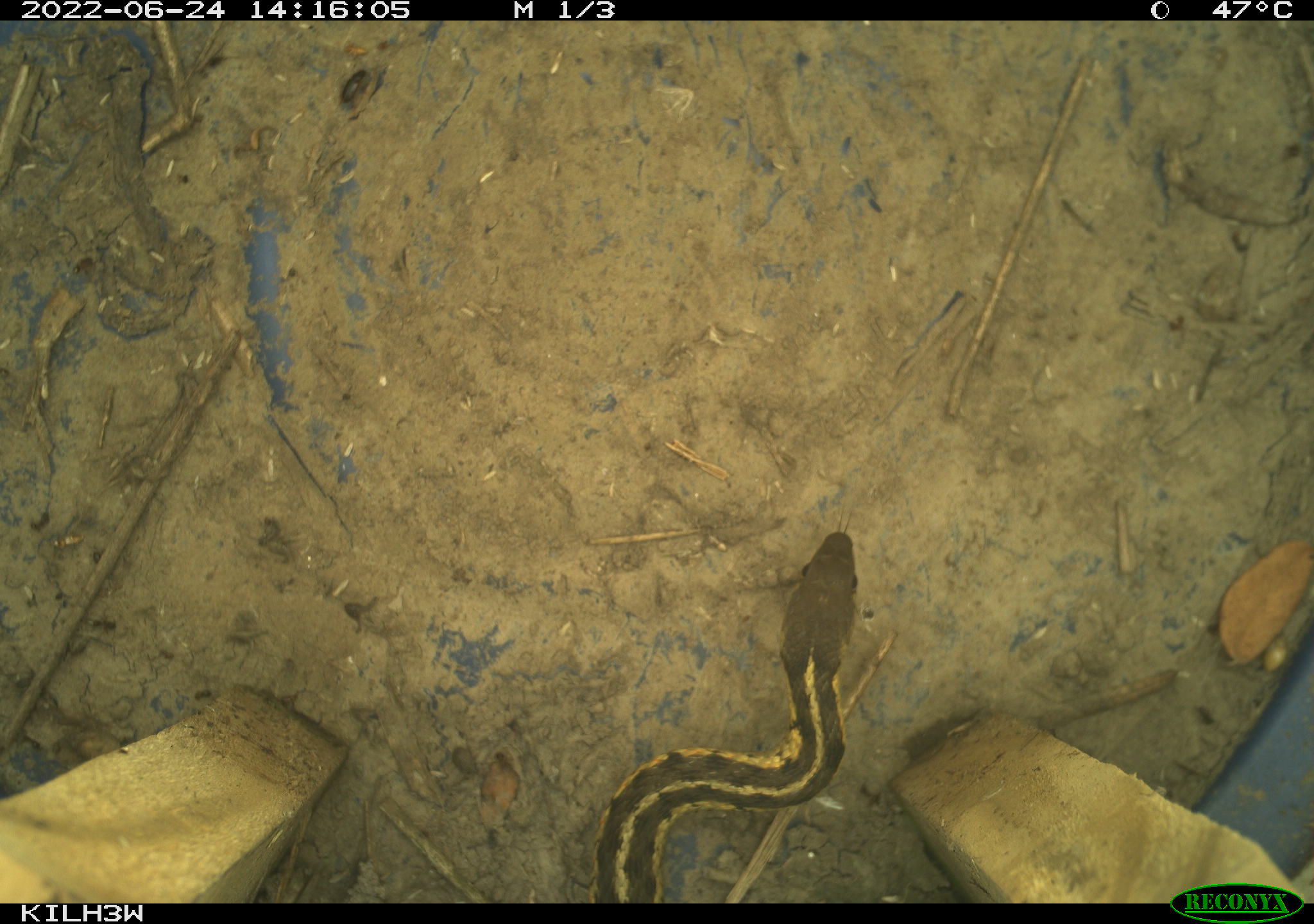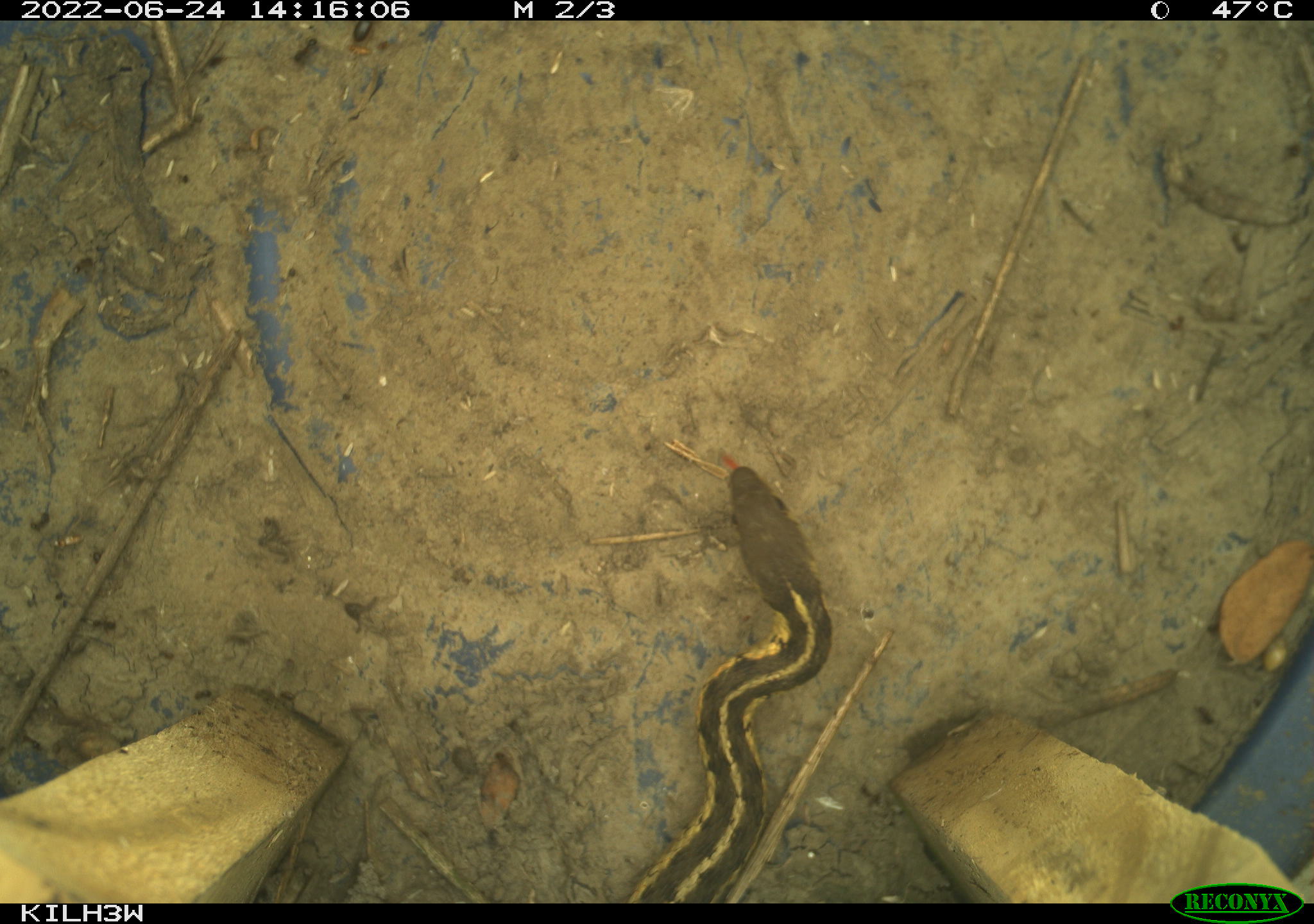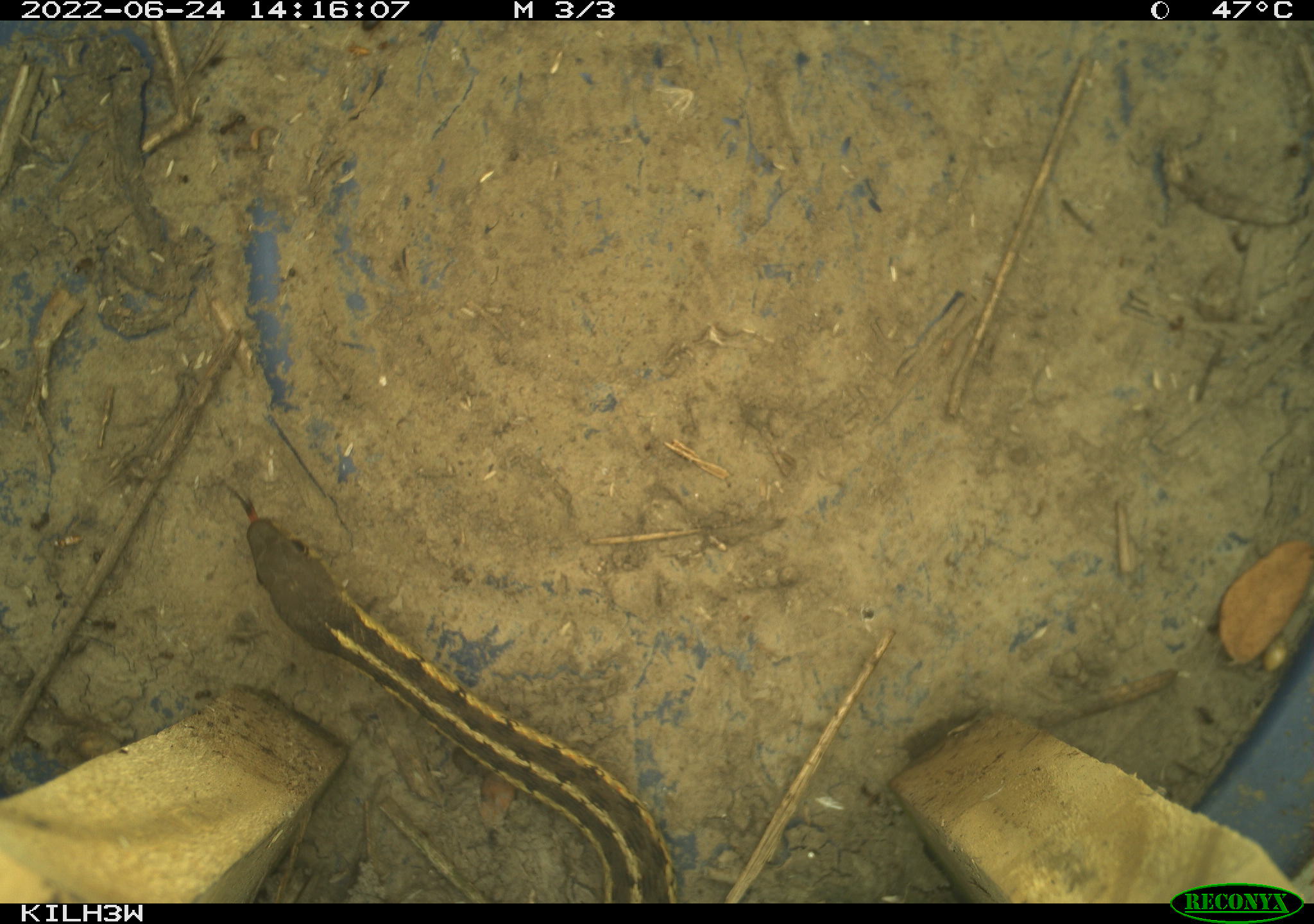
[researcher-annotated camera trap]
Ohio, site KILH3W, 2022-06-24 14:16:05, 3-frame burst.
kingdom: Animalia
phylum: Chordata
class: Reptilia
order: Squamata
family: Colubridae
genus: Thamnophis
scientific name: Thamnophis sirtalis sirtalis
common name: eastern gartersnake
Eastern gartersnake (Thamnophis sirtalis sirtalis).